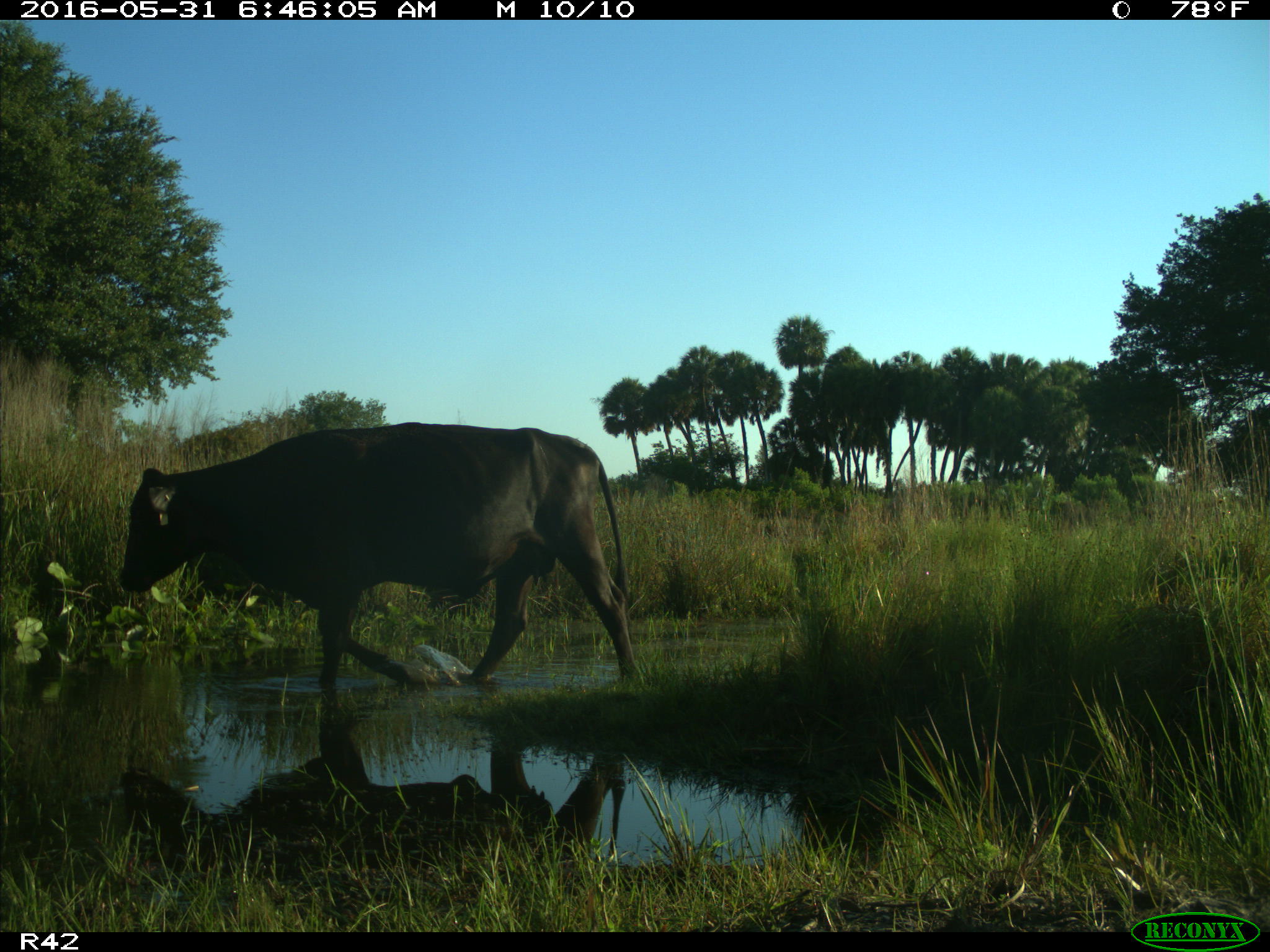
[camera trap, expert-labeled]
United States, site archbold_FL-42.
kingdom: Animalia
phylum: Chordata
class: Mammalia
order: Artiodactyla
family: Bovidae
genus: Bos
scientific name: Bos taurus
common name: domestic cow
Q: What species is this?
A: Bos taurus (domestic cow).